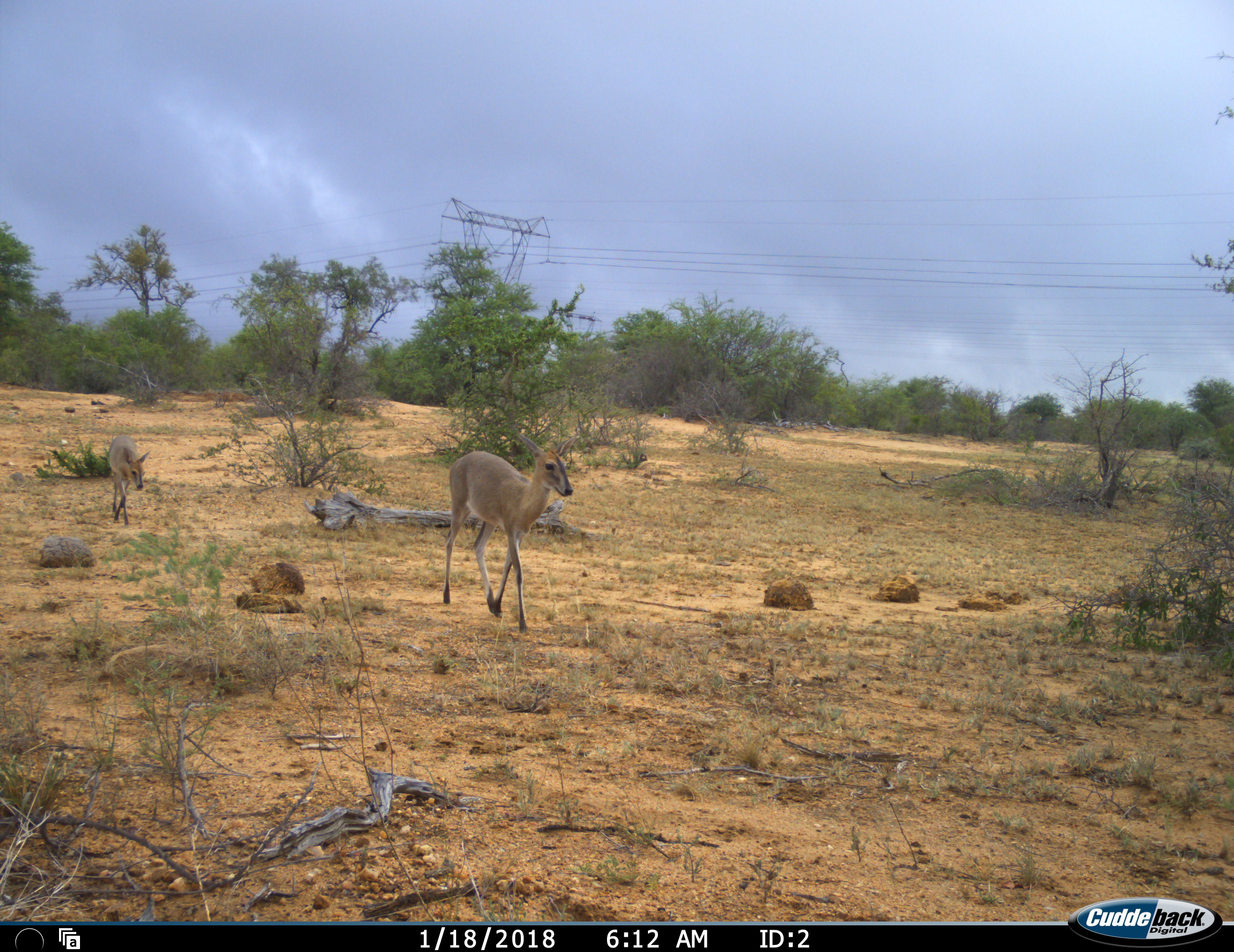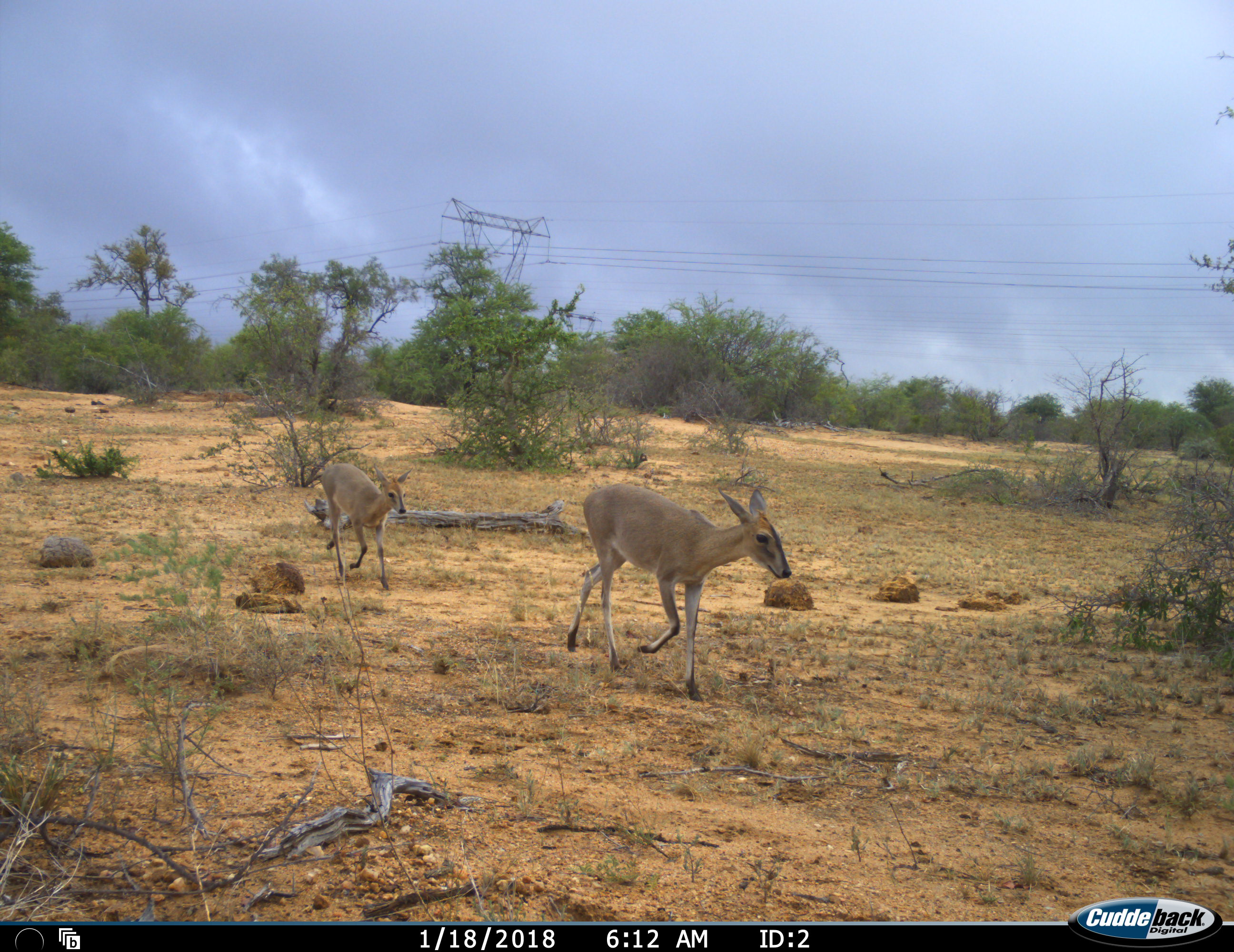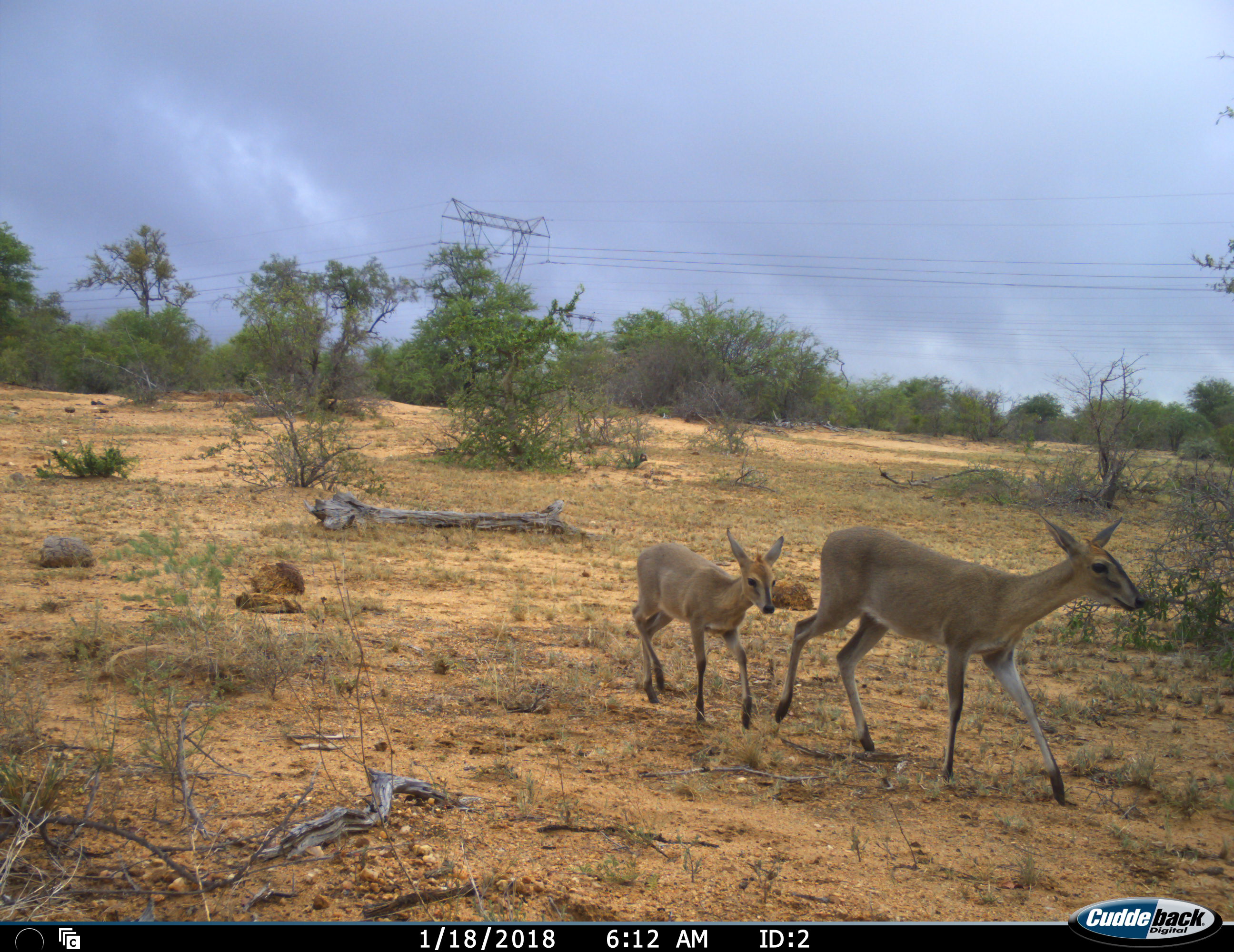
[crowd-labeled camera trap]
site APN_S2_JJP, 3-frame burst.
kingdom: Animalia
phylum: Chordata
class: Mammalia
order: Artiodactyla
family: Bovidae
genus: Sylvicapra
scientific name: Sylvicapra grimmia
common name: common duiker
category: duikercommongrey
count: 2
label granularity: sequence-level